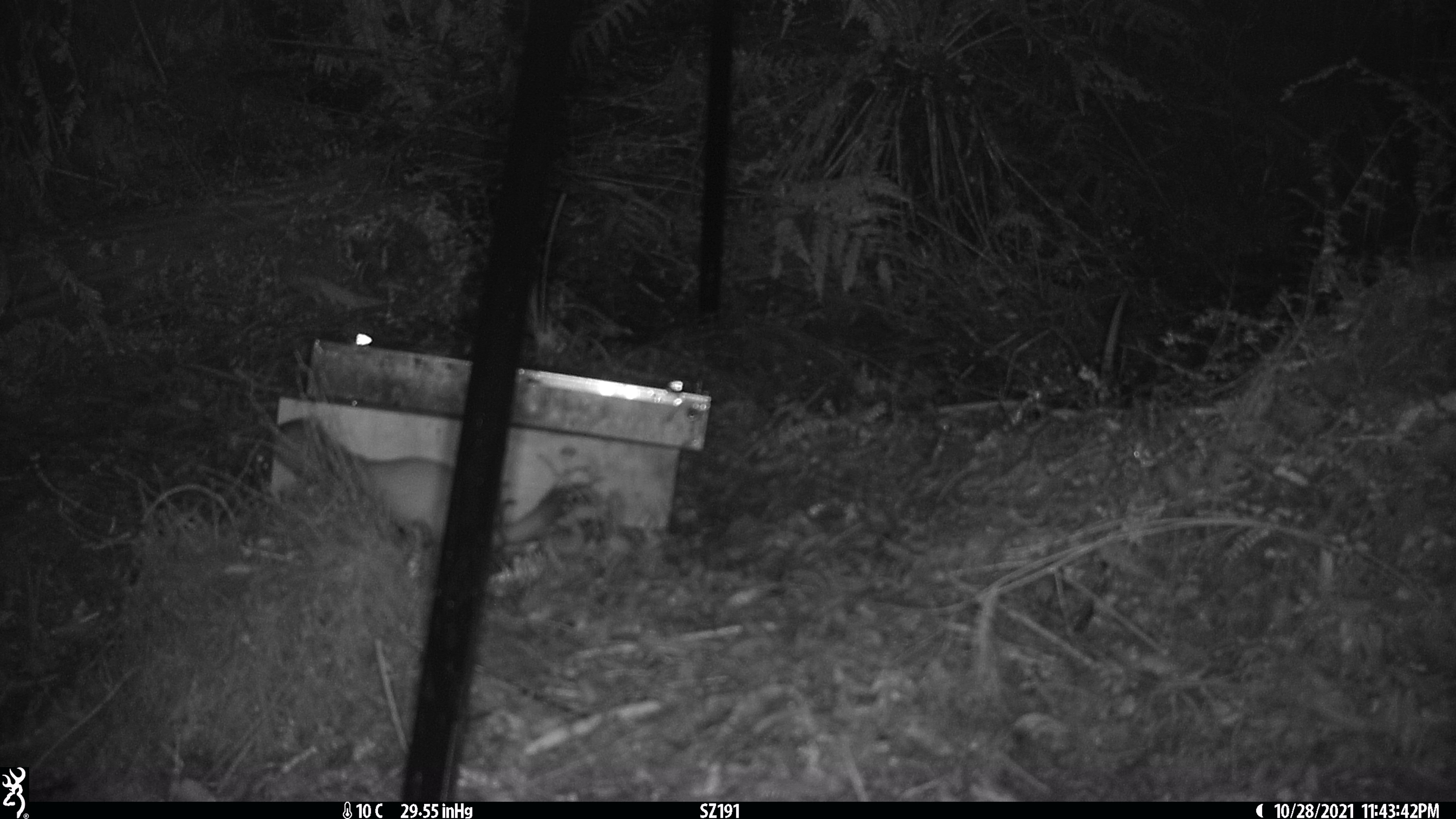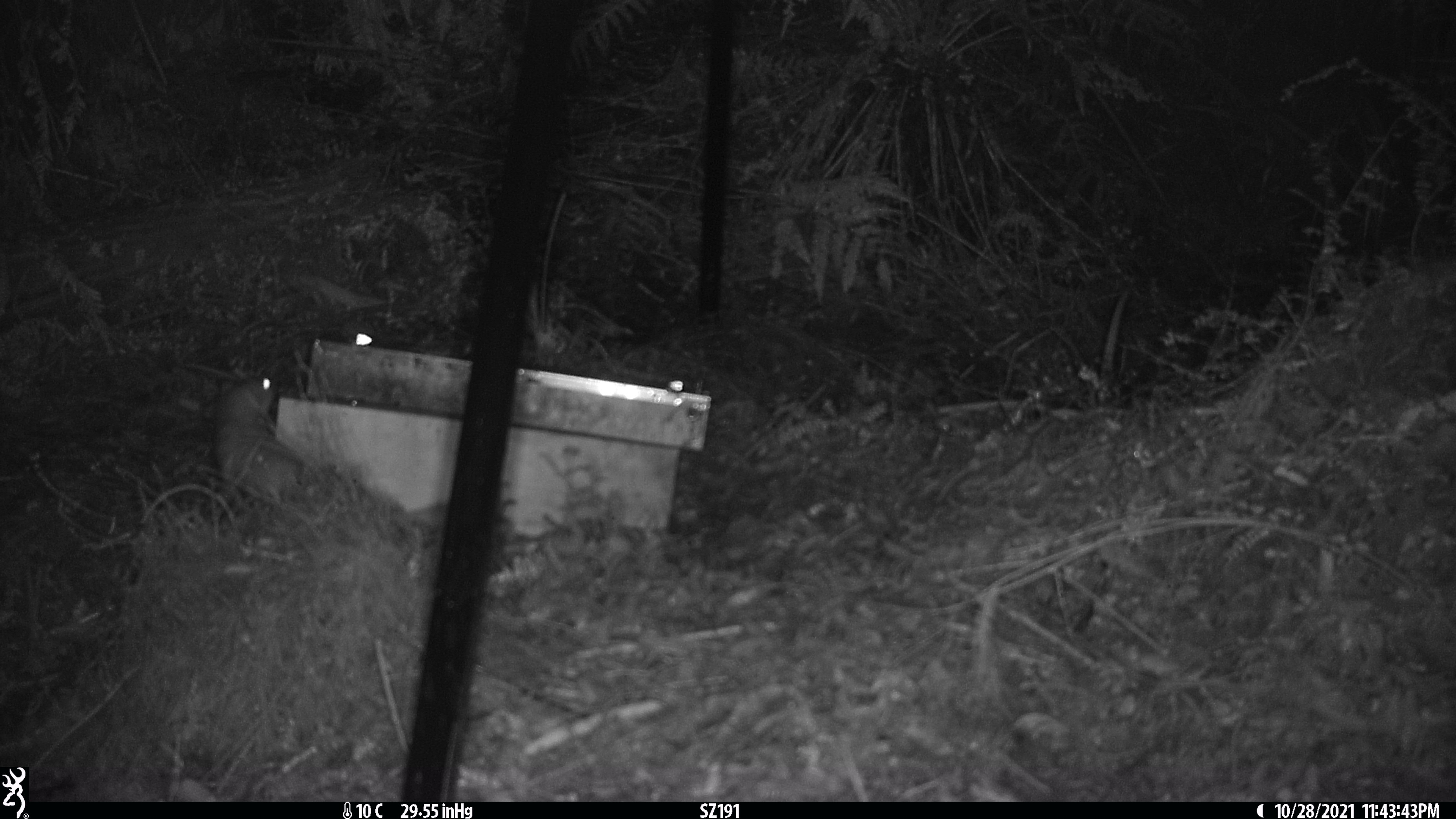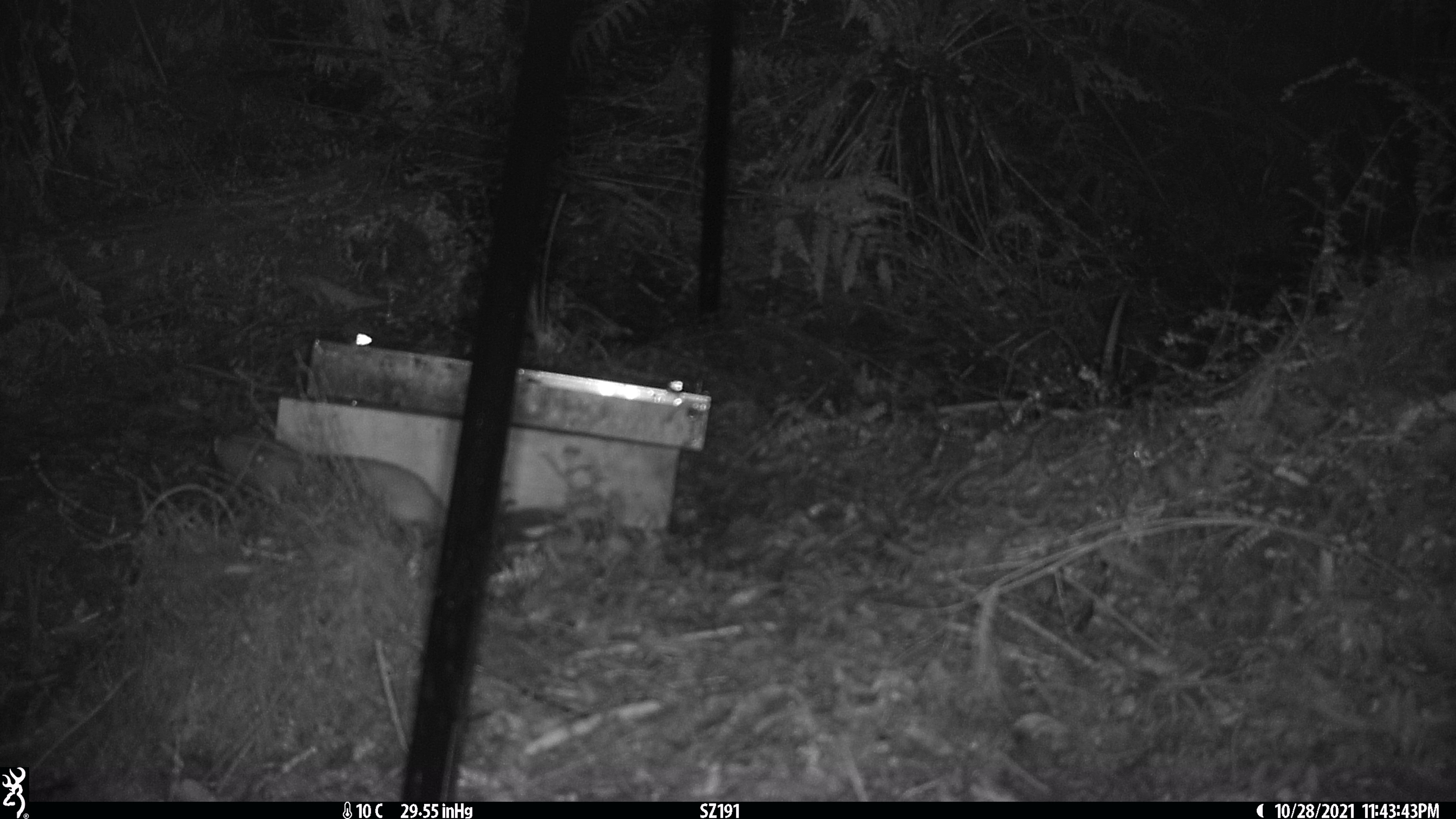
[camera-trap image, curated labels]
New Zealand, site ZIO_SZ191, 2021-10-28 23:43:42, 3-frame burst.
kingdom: Animalia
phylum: Chordata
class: Mammalia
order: Carnivora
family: Mustelidae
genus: Mustela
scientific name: Mustela erminea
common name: stoat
Stoat (Mustela erminea).